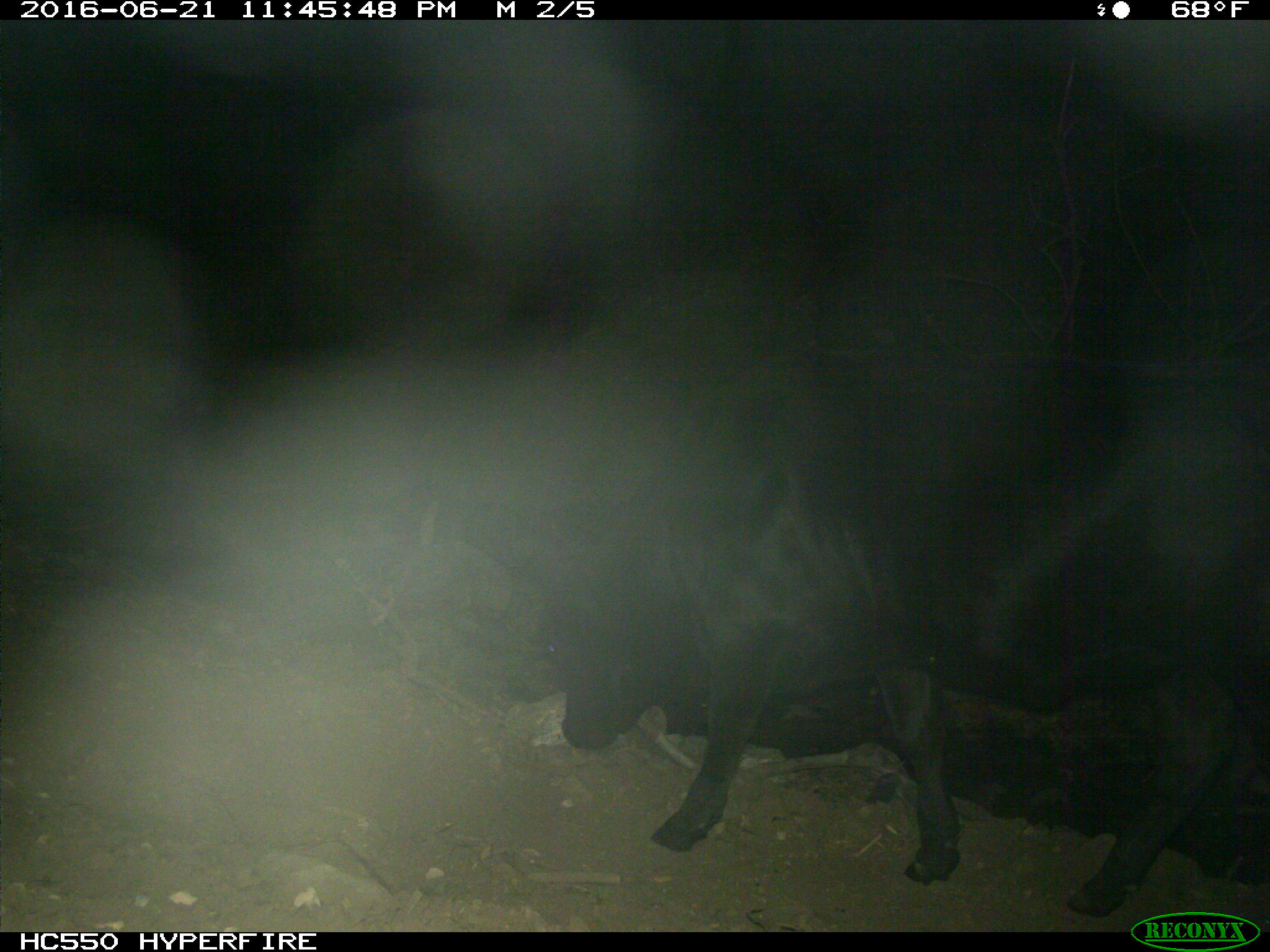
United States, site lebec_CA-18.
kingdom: Animalia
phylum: Chordata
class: Mammalia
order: Artiodactyla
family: Bovidae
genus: Bos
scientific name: Bos taurus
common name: domestic cow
Bos taurus (domestic cow).